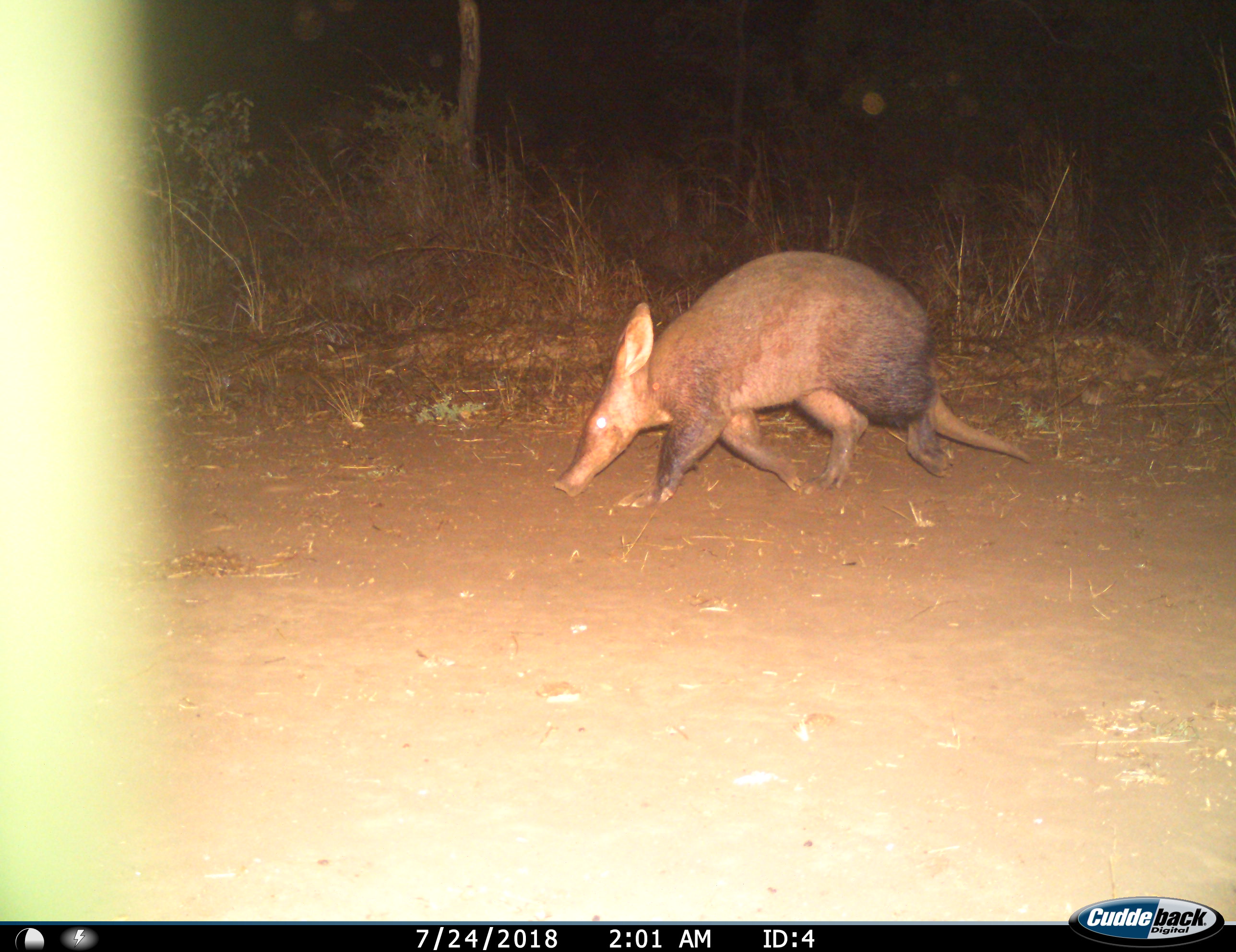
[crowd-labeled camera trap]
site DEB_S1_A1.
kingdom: Animalia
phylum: Chordata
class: Mammalia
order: Tubulidentata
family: Orycteropodidae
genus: Orycteropus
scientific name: Orycteropus afer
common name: aardvark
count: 1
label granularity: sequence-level